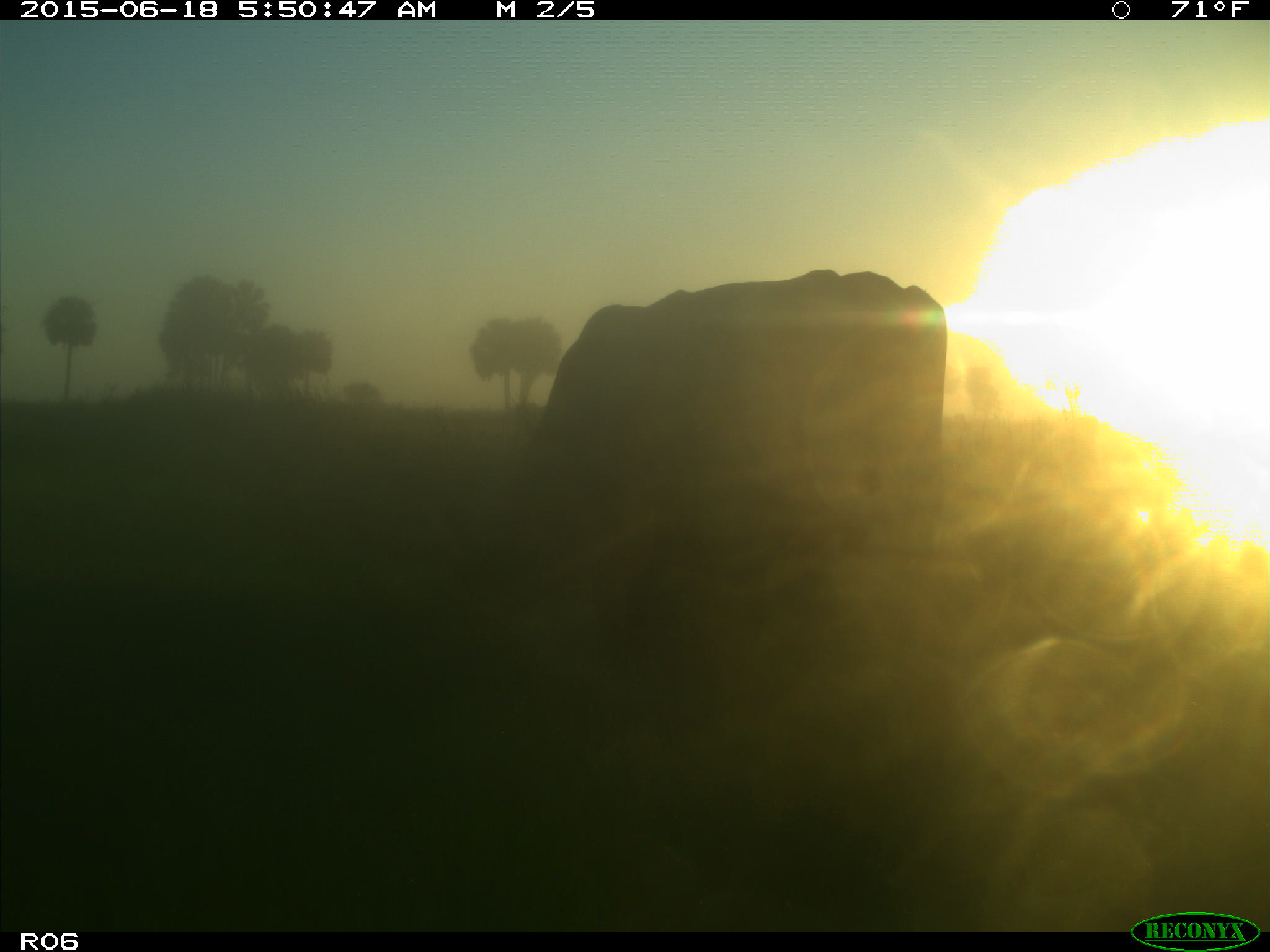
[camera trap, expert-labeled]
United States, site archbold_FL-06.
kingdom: Animalia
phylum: Chordata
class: Mammalia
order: Artiodactyla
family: Bovidae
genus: Bos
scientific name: Bos taurus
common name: domestic cow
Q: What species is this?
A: Bos taurus (domestic cow).